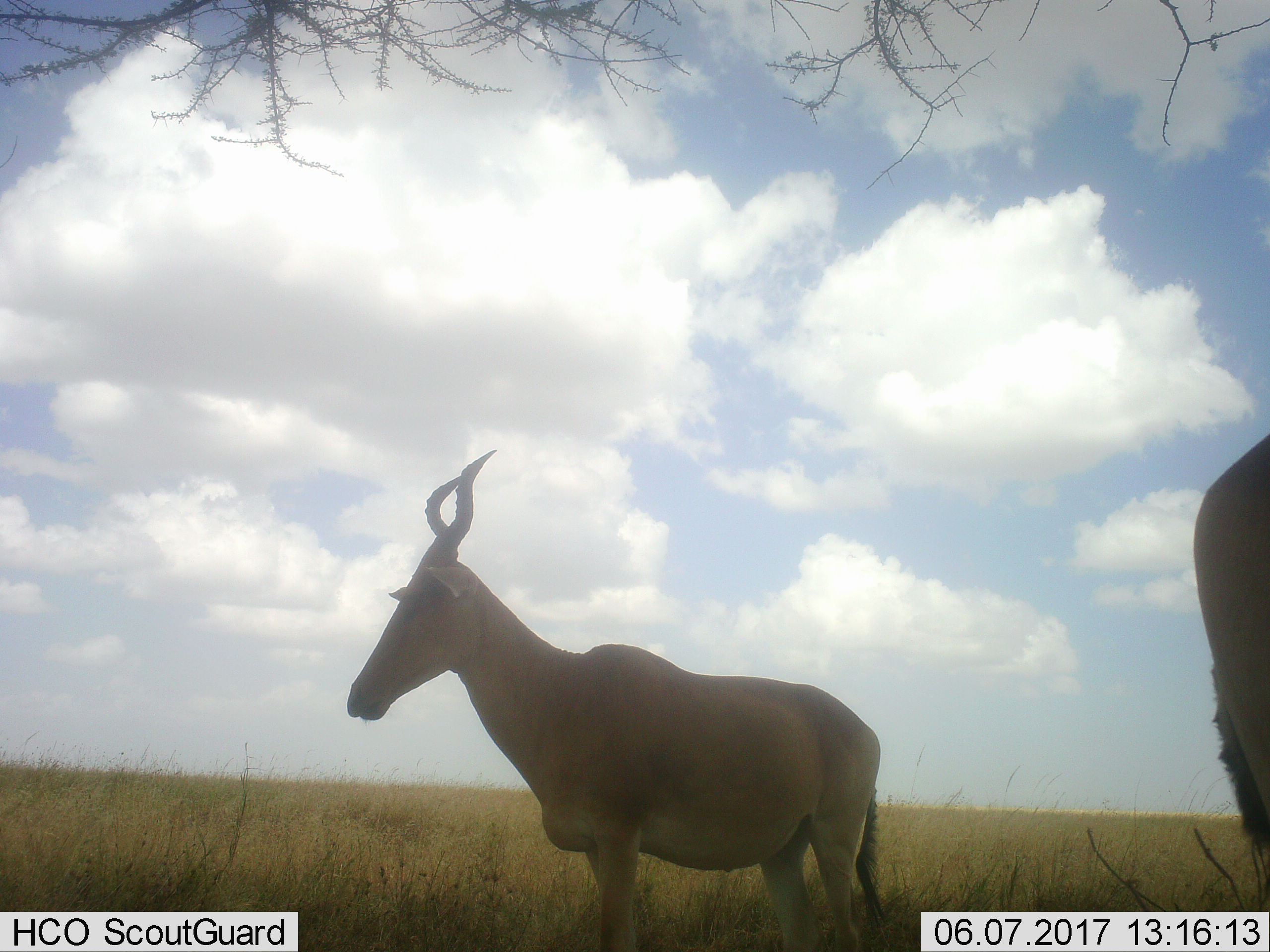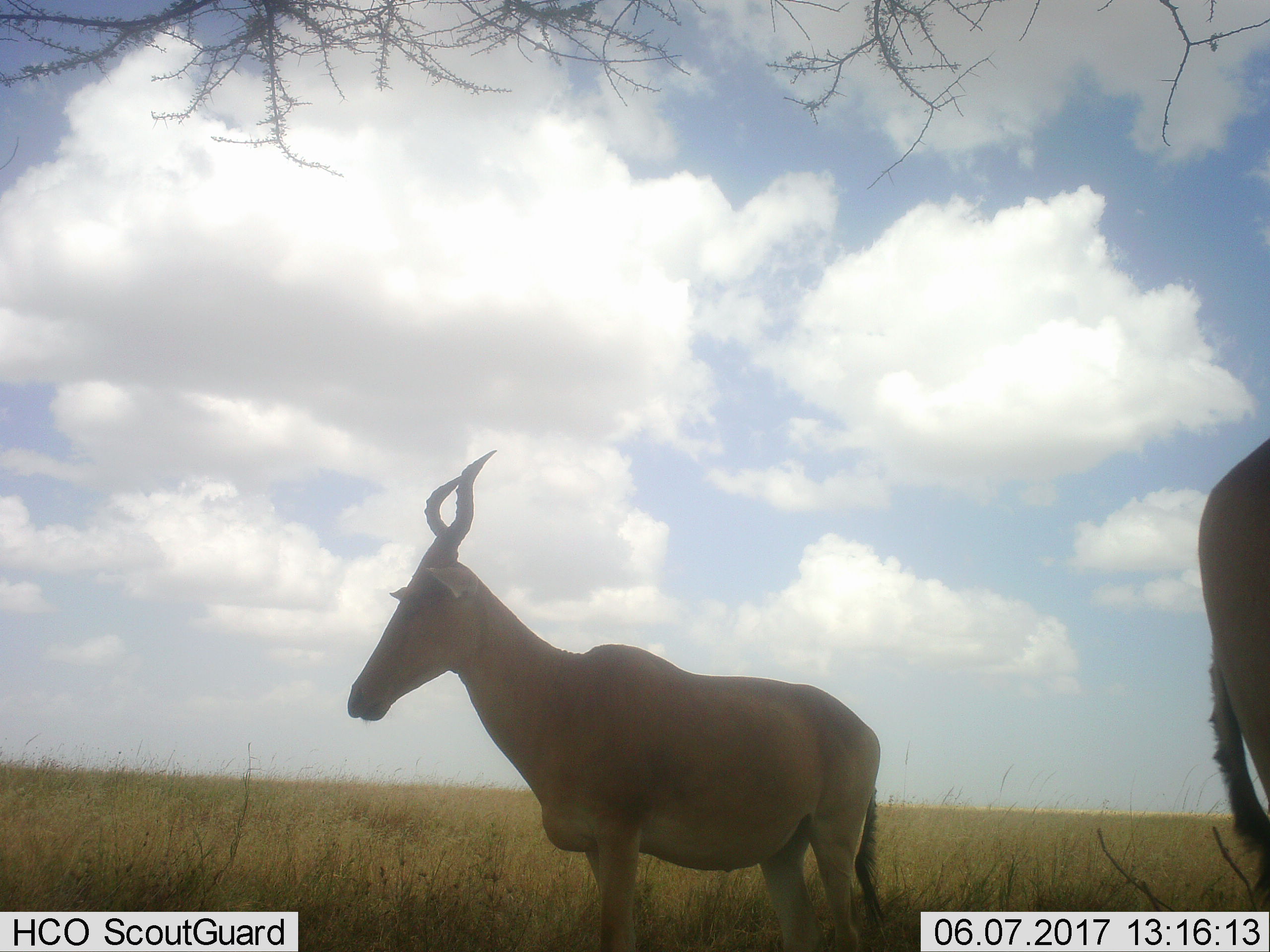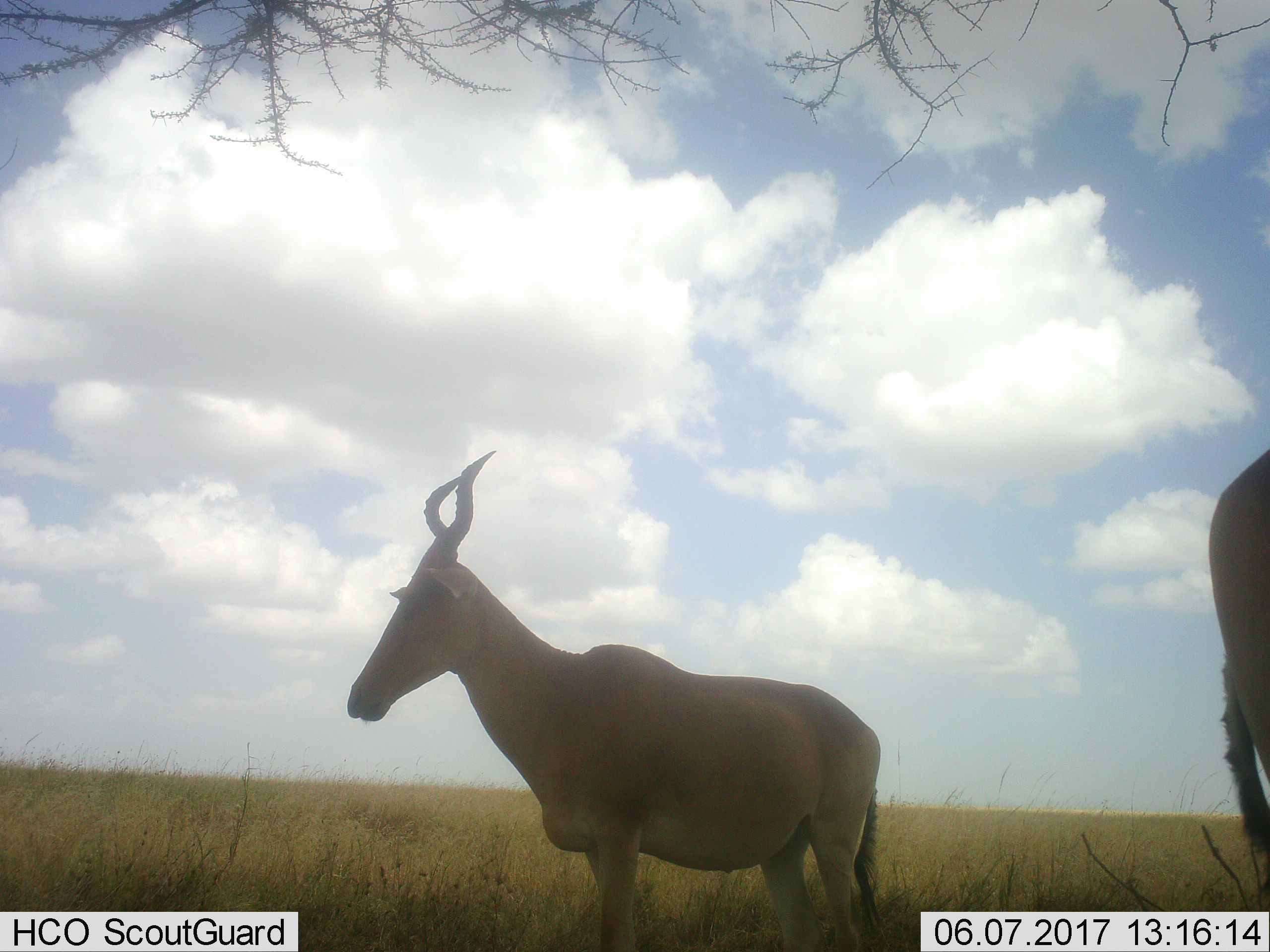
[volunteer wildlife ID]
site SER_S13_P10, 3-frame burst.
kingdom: Animalia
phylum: Chordata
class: Mammalia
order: Artiodactyla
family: Bovidae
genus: Alcelaphus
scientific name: Alcelaphus buselaphus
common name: hartebeest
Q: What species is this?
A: Hartebeest (Alcelaphus buselaphus).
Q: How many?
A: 2.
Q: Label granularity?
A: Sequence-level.